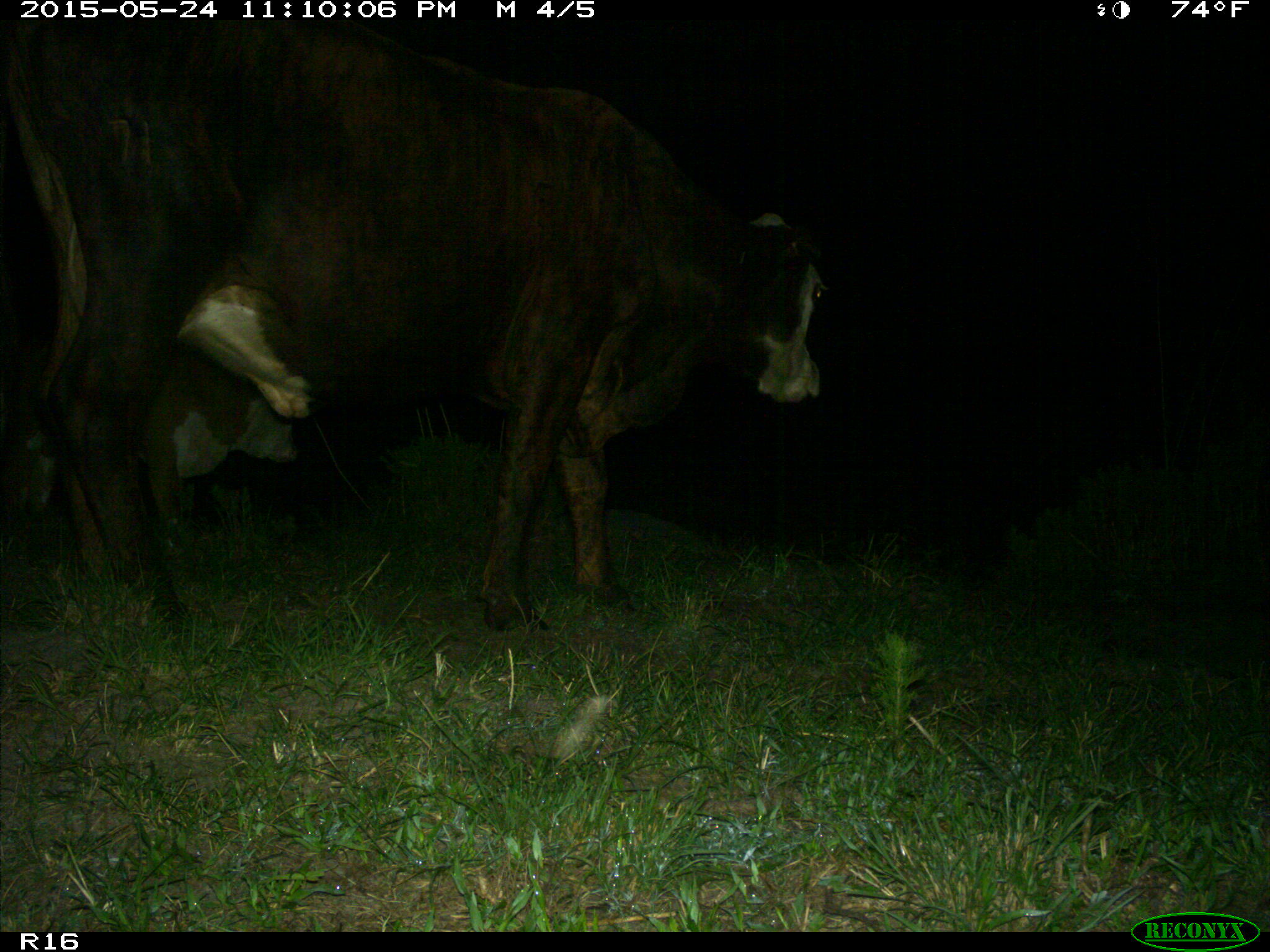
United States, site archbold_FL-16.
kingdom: Animalia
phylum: Chordata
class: Mammalia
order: Artiodactyla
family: Bovidae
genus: Bos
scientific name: Bos taurus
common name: domestic cow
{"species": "Bos taurus (domestic cow)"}